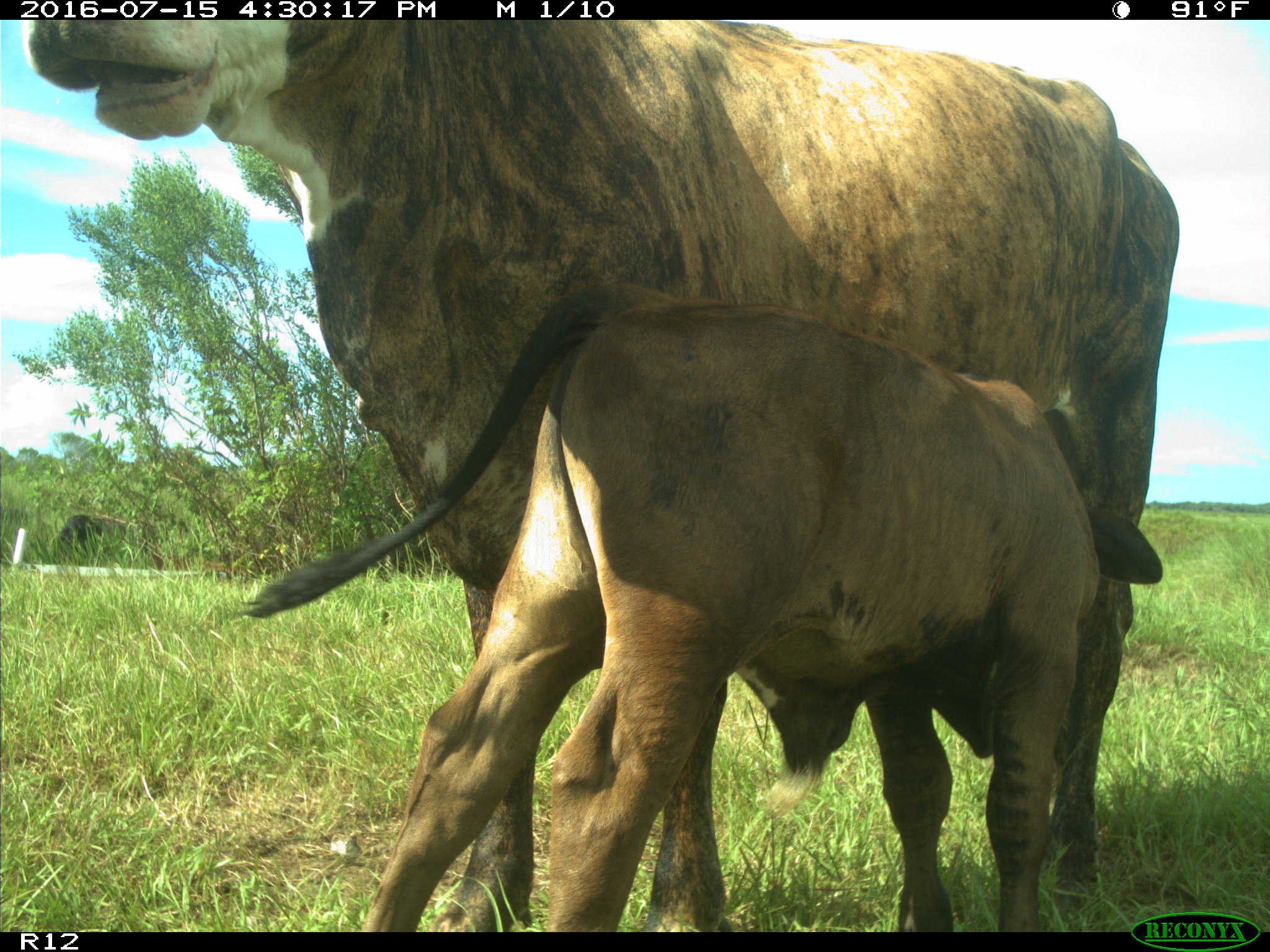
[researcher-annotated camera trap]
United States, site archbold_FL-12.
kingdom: Animalia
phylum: Chordata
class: Mammalia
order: Artiodactyla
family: Bovidae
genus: Bos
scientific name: Bos taurus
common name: domestic cow